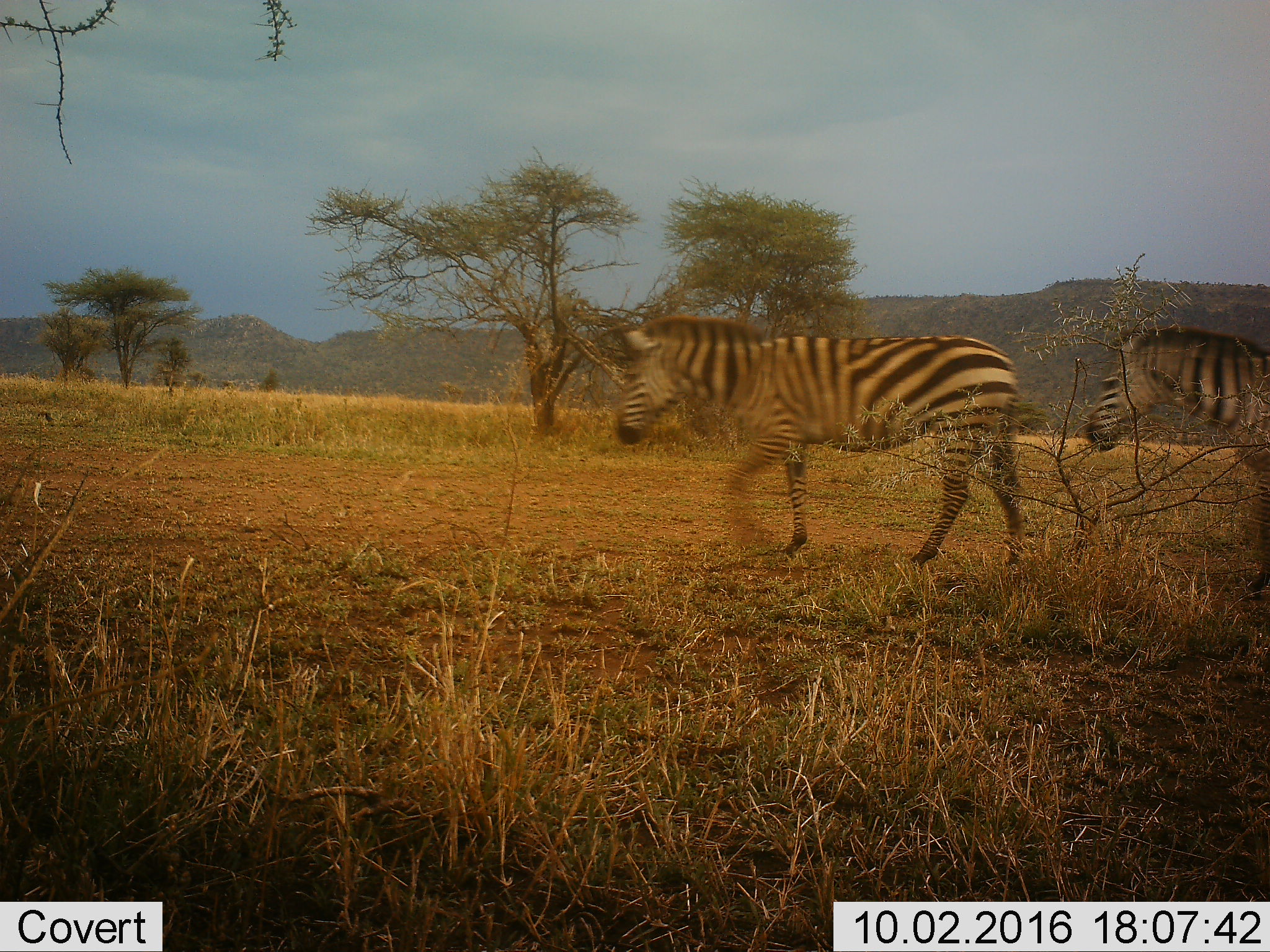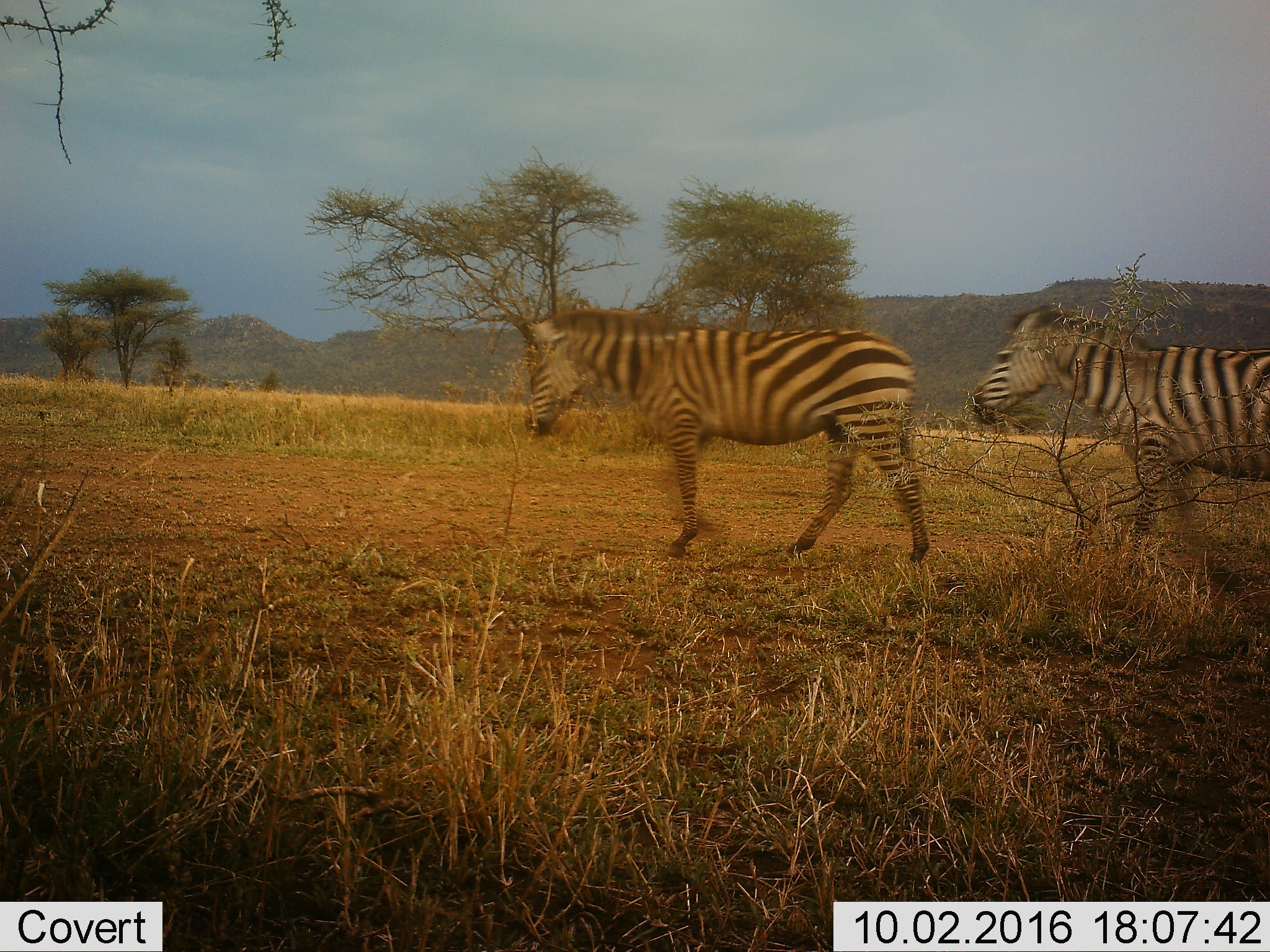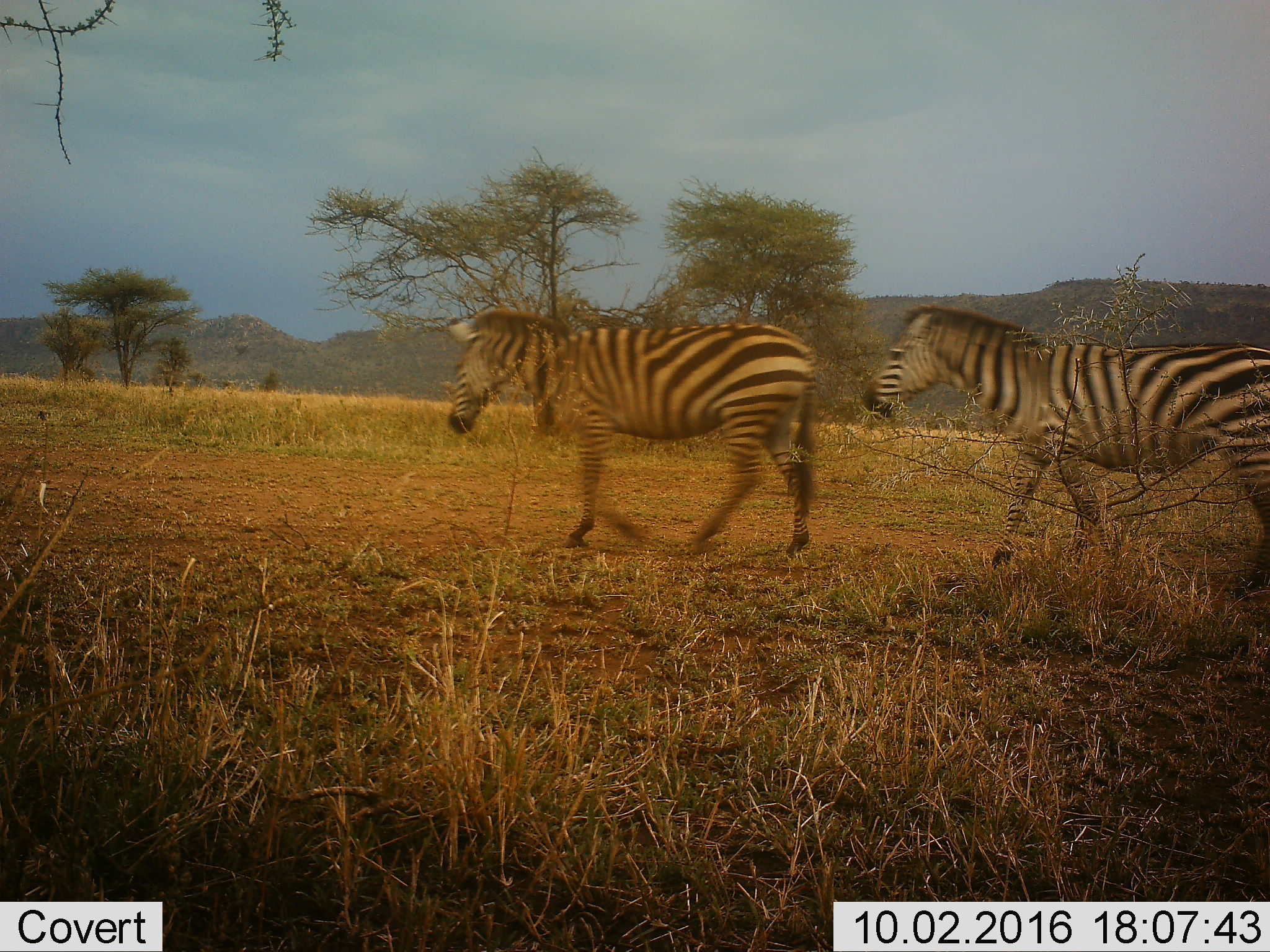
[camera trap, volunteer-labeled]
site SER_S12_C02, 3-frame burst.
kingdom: Animalia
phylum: Chordata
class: Mammalia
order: Perissodactyla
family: Equidae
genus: Equus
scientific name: Equus quagga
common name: plains zebra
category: zebraplains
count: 2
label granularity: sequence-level